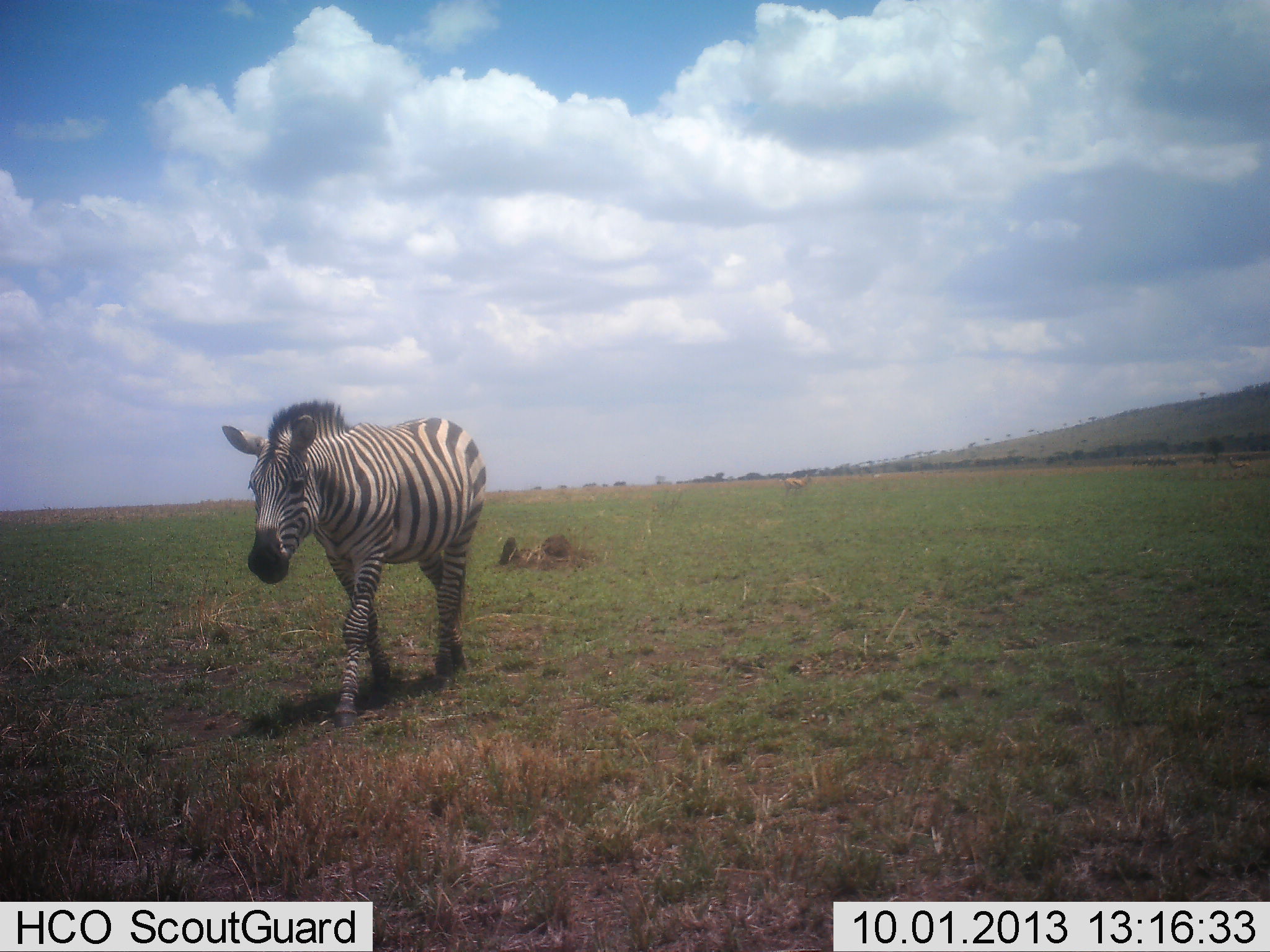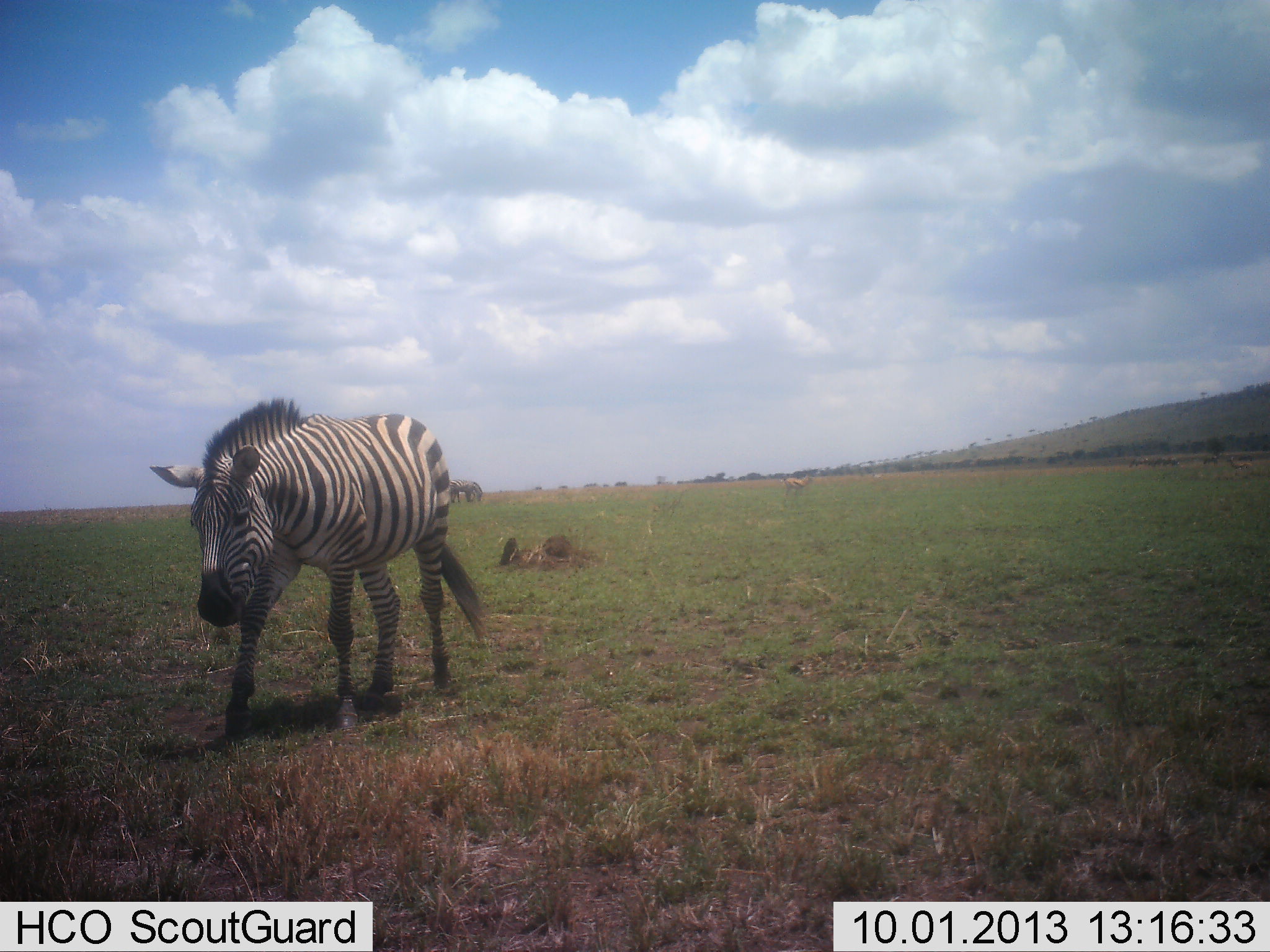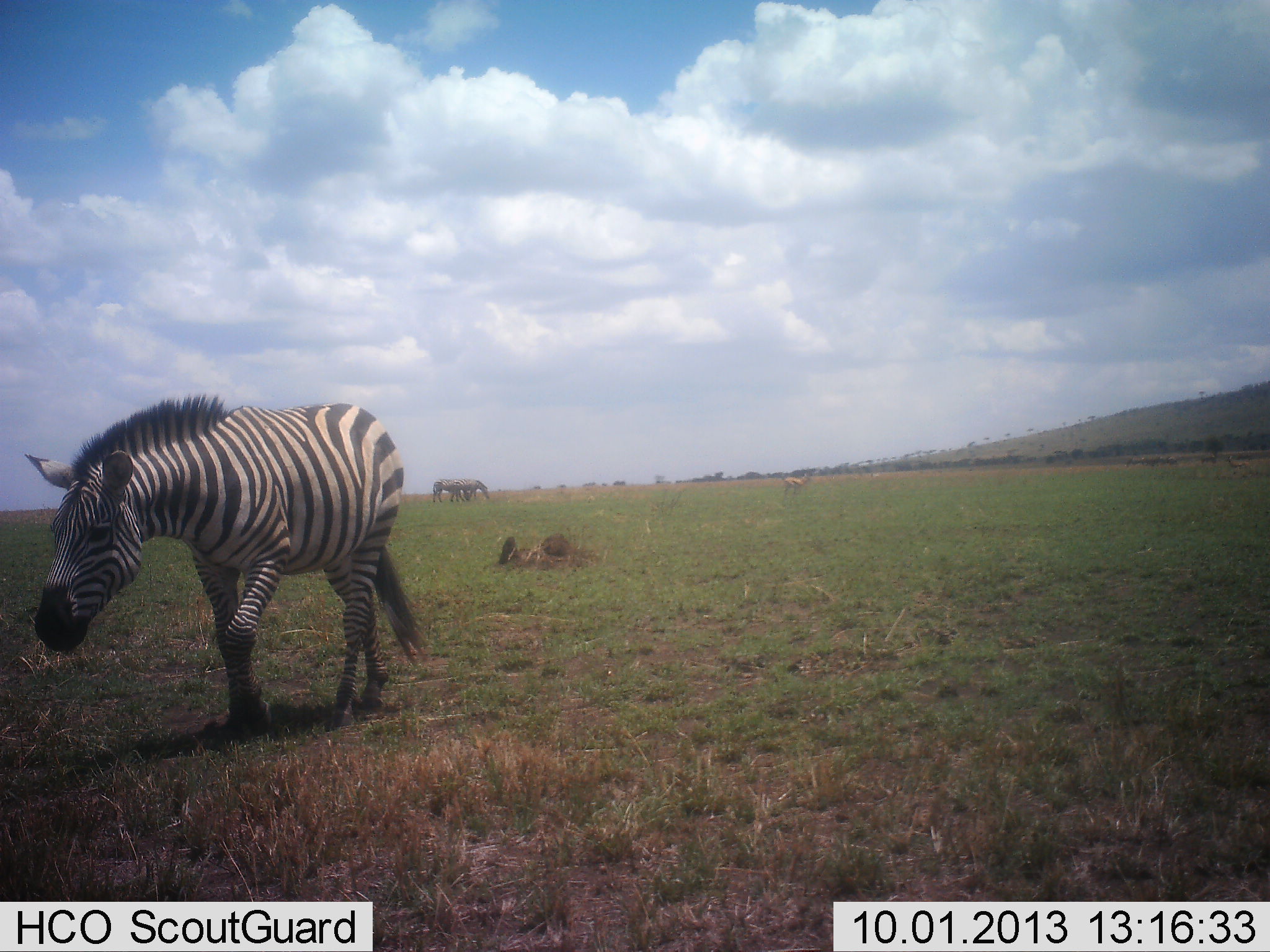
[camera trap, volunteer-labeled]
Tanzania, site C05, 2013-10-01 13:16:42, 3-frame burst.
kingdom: Animalia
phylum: Chordata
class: Mammalia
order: Perissodactyla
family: Equidae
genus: Equus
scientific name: Equus quagga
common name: plains zebra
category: zebra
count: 1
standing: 20%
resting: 0%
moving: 98%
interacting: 0%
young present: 0%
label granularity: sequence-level